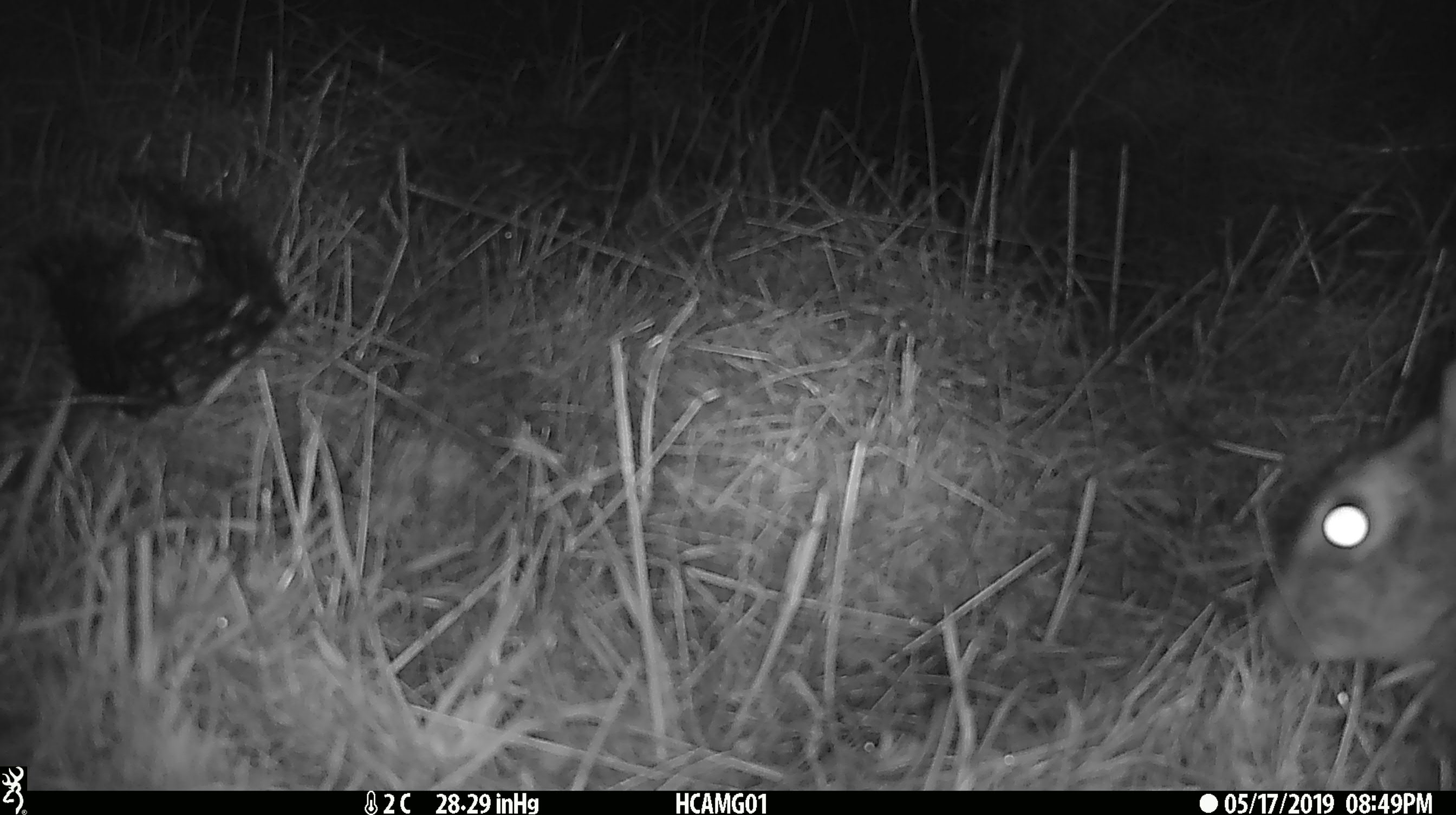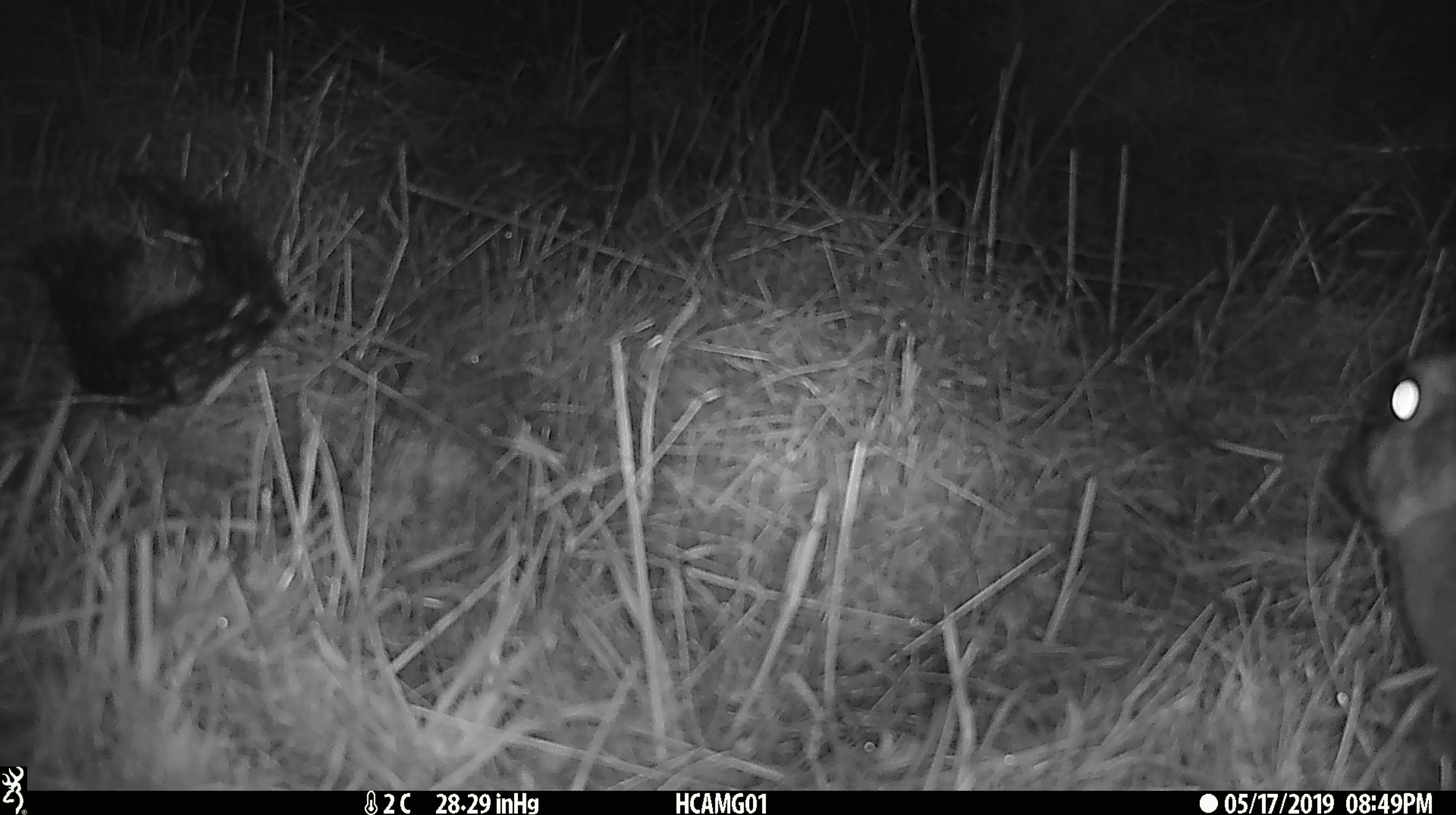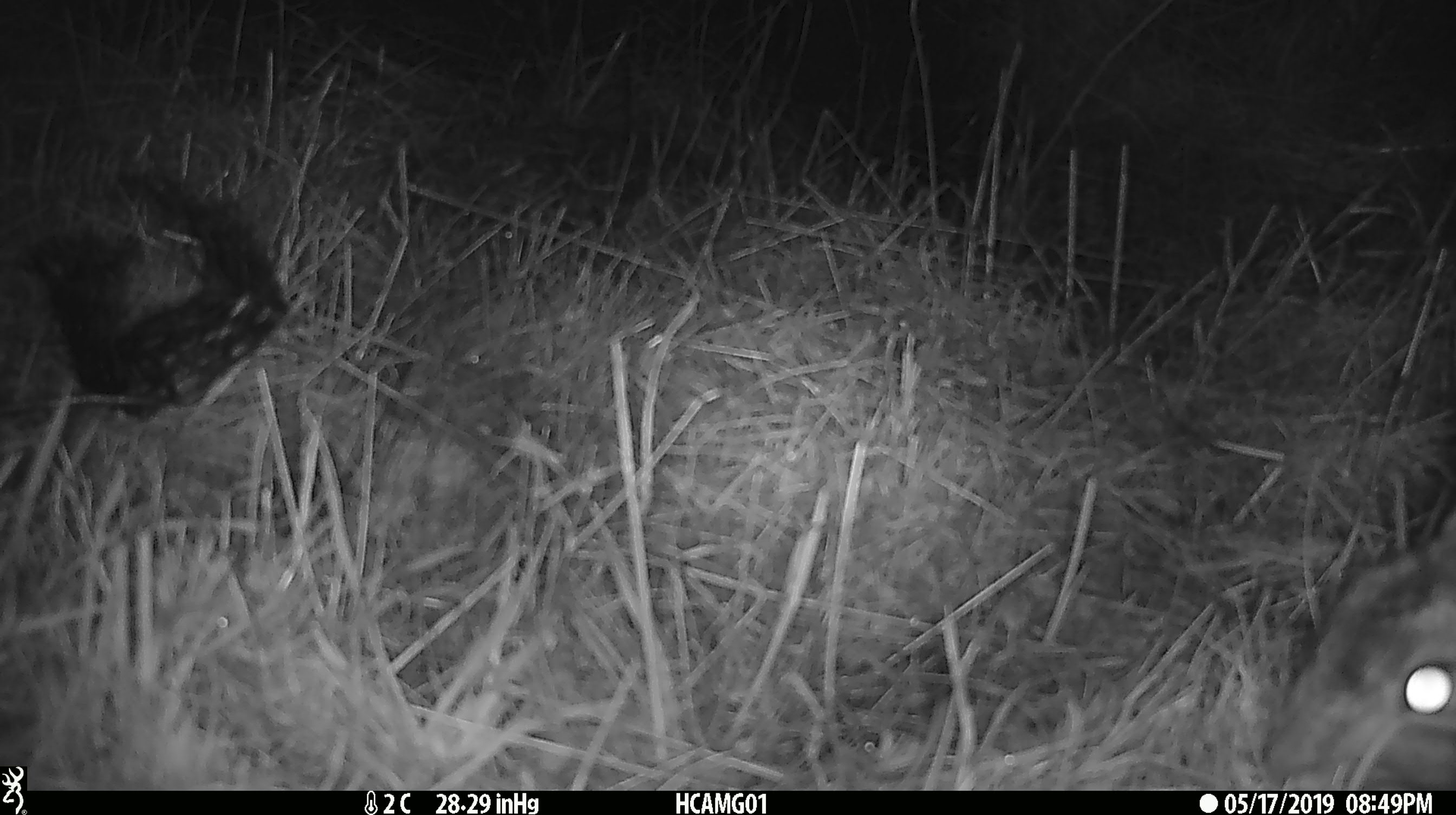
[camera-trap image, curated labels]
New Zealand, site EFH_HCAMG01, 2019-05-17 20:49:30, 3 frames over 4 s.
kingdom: Animalia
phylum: Chordata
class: Mammalia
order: Lagomorpha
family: Leporidae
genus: Lepus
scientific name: Lepus europaeus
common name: brown hare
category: hare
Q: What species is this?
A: Hare (brown hare) (Lepus europaeus).